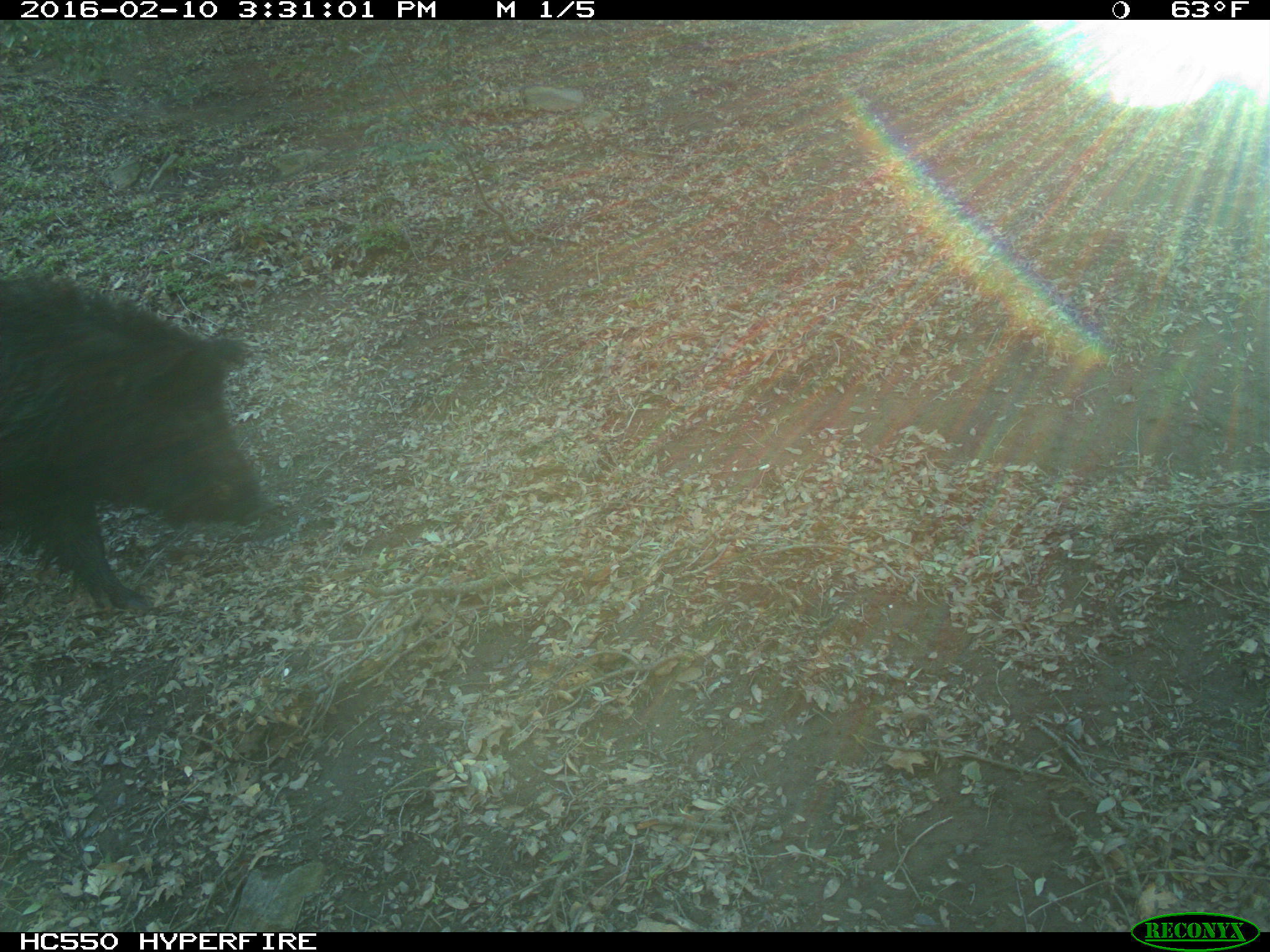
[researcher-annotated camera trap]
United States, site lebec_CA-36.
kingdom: Animalia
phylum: Chordata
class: Mammalia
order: Artiodactyla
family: Suidae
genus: Sus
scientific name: Sus scrofa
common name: wild boar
Sus scrofa (wild boar).